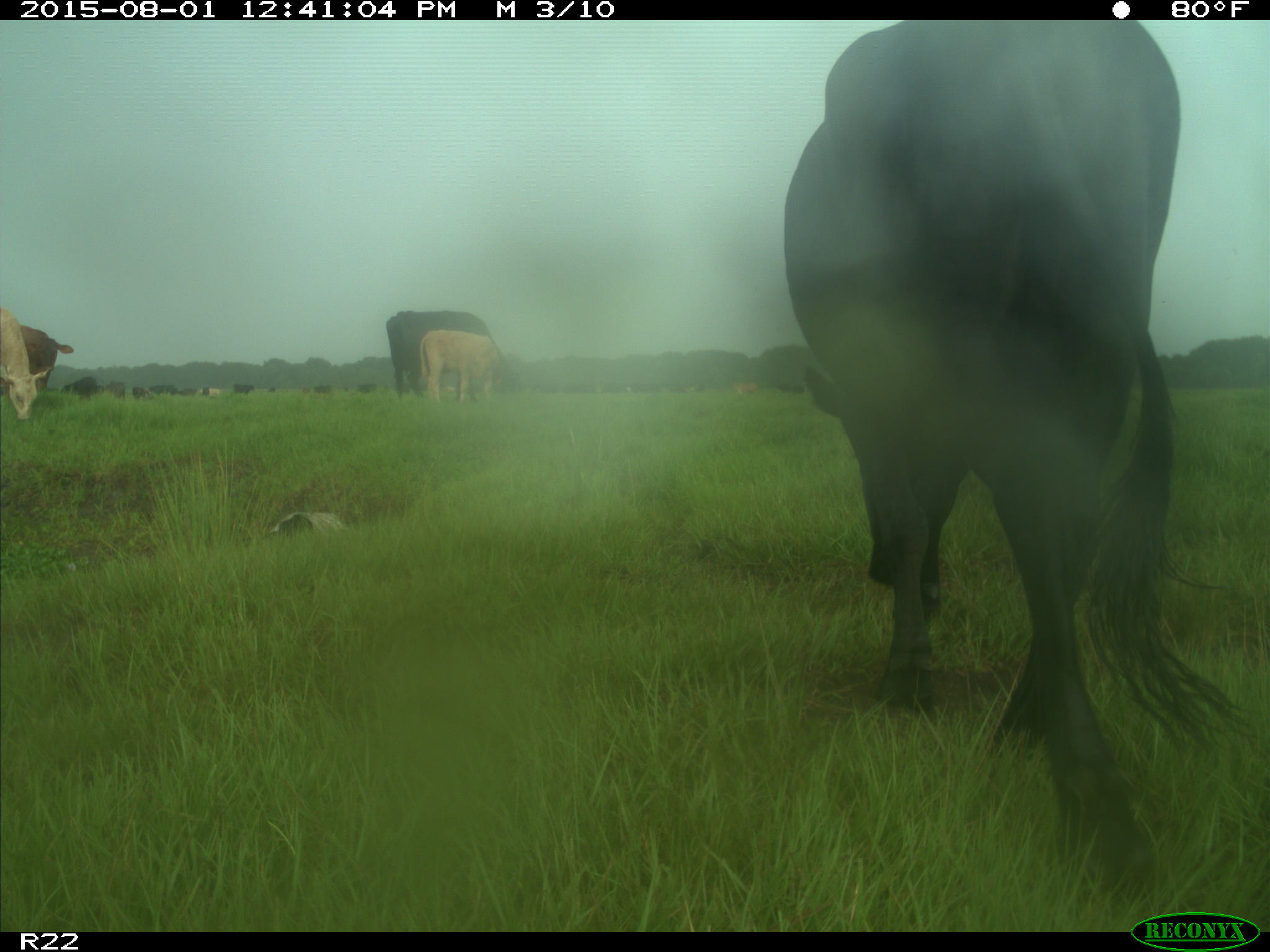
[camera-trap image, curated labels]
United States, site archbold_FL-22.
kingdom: Animalia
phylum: Chordata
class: Mammalia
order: Artiodactyla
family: Bovidae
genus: Bos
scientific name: Bos taurus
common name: domestic cow